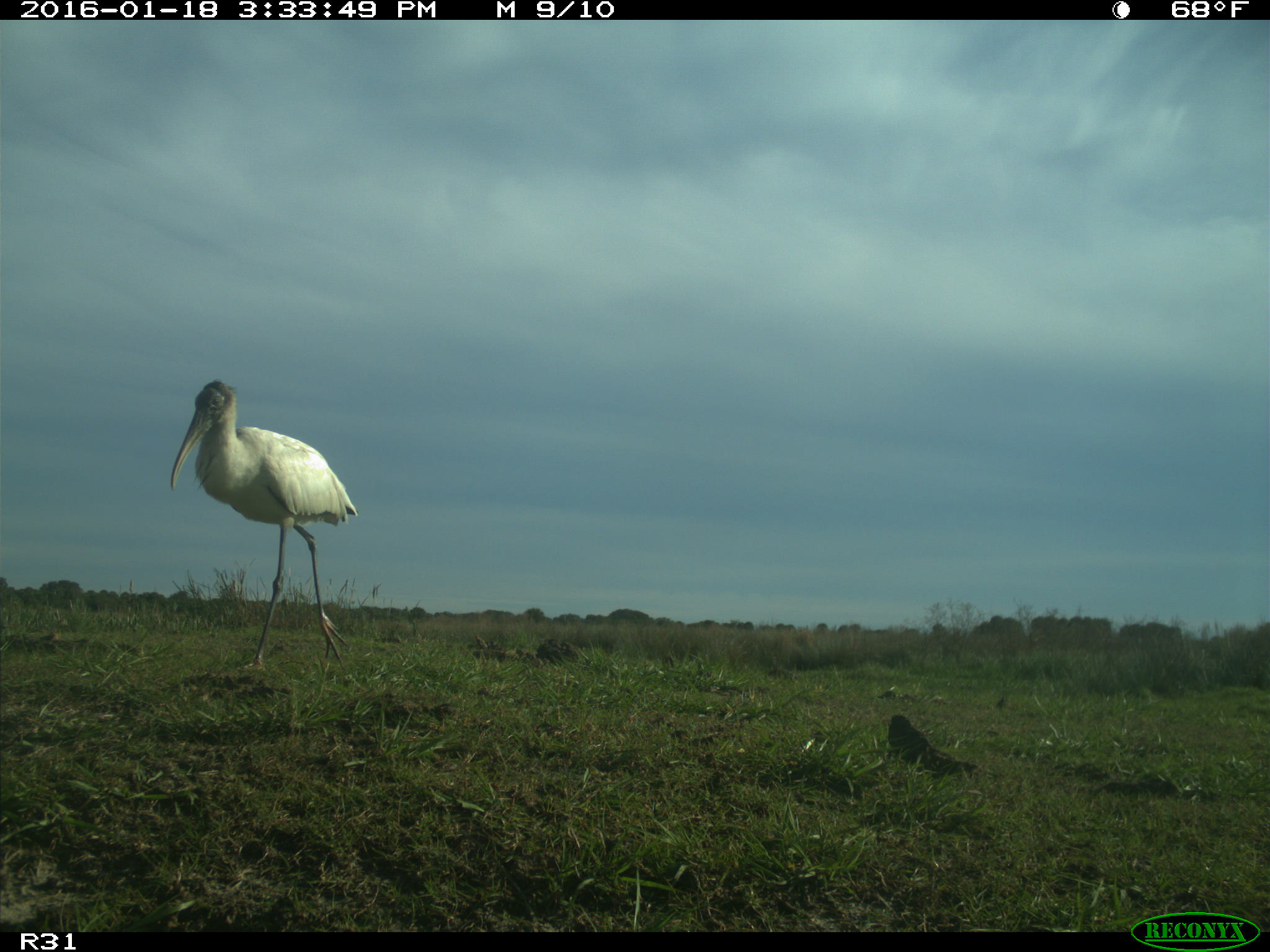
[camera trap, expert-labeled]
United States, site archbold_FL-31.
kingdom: Animalia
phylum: Chordata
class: Aves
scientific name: Aves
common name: birds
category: unidentified bird